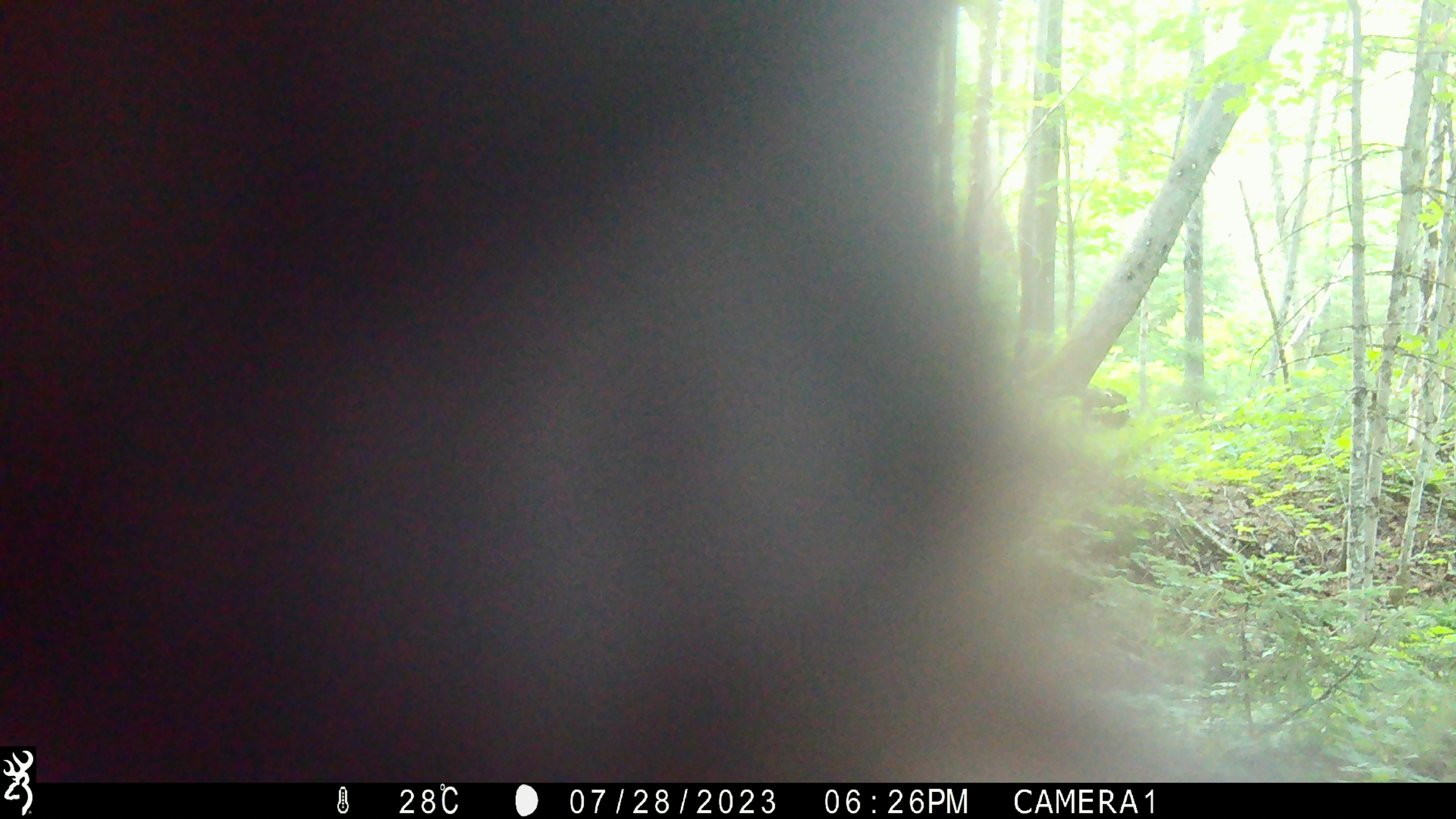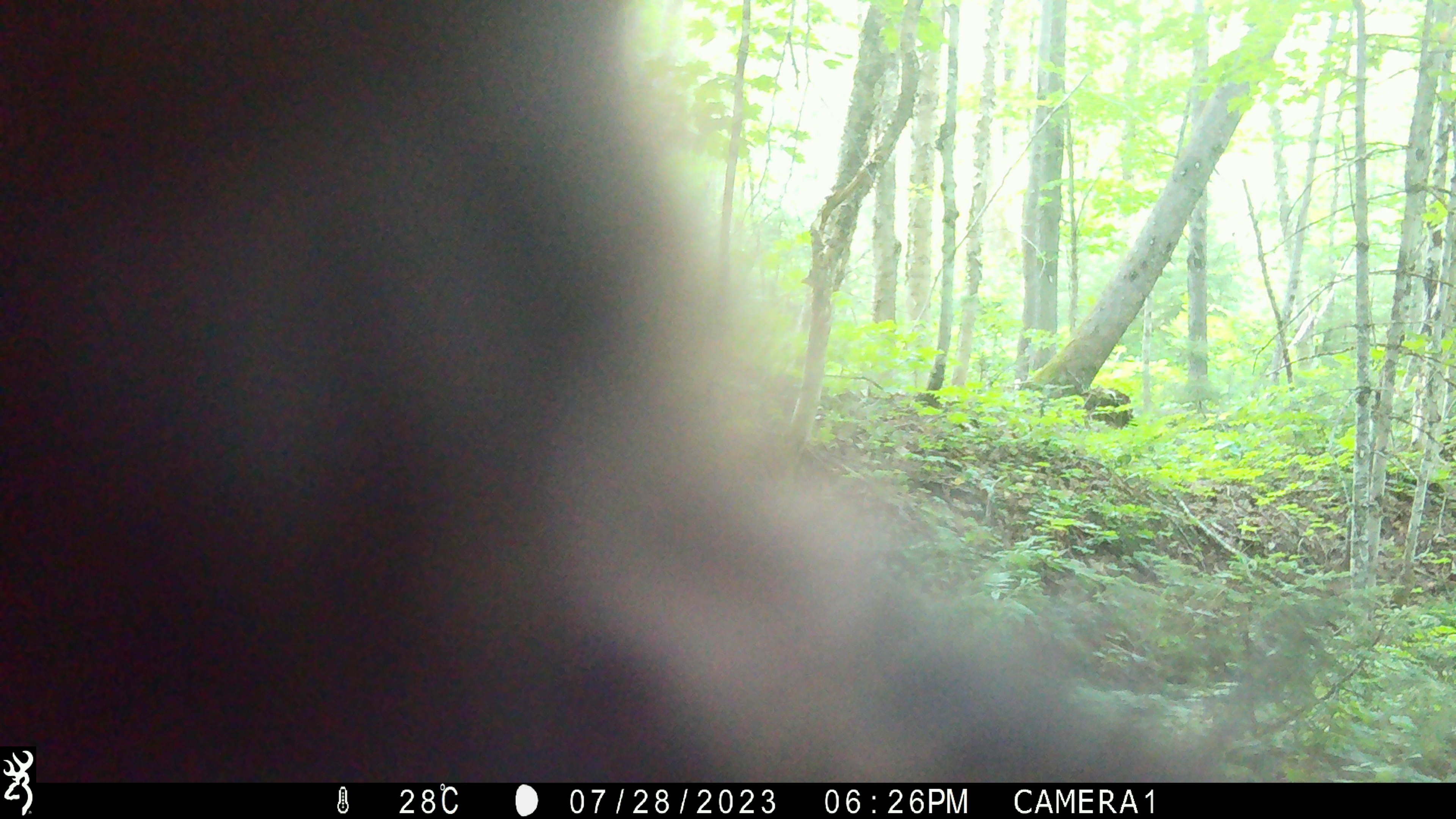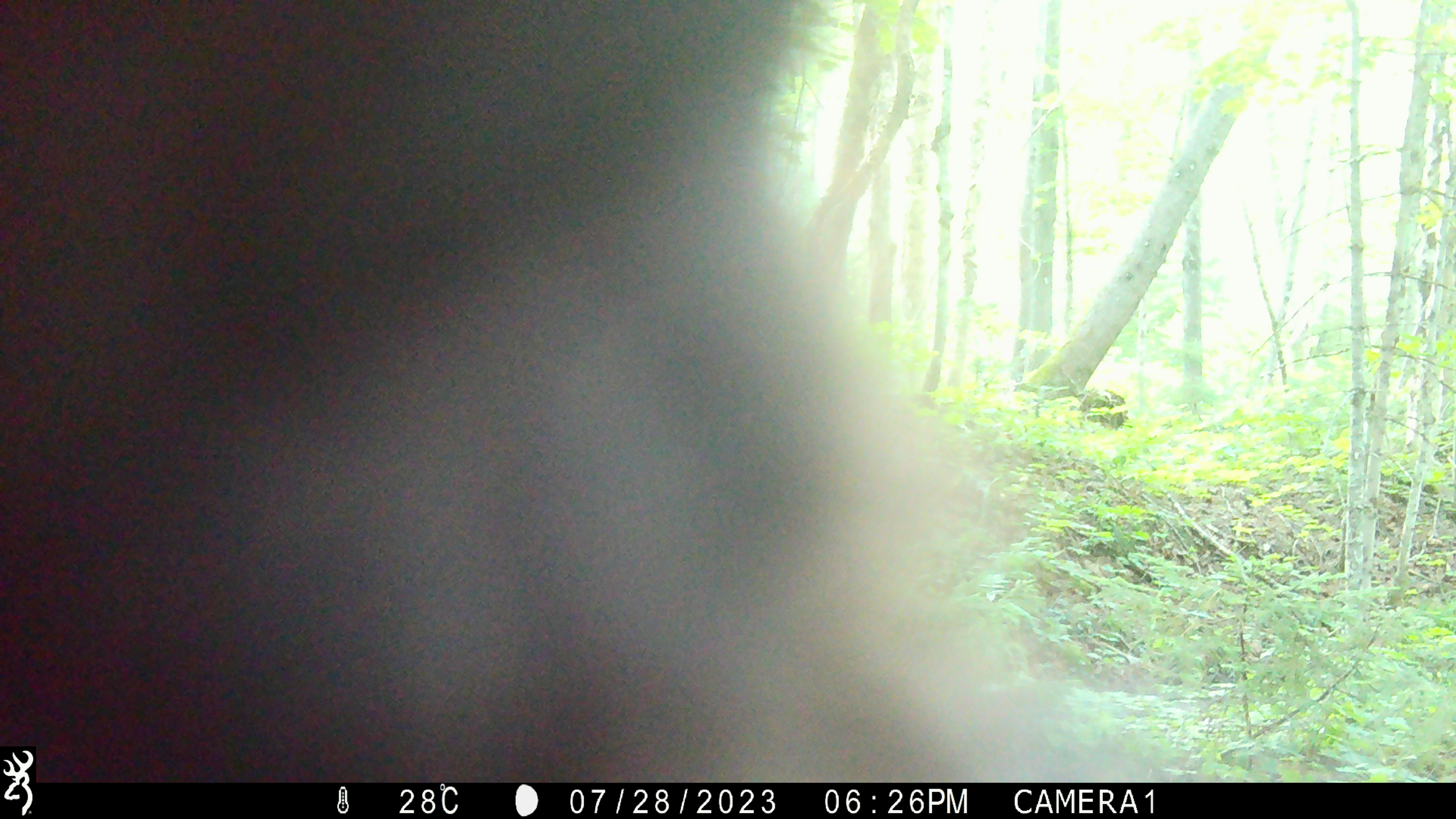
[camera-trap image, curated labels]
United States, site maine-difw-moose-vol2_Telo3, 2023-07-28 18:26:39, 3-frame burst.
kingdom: Animalia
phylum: Chordata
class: Mammalia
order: Carnivora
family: Ursidae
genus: Ursus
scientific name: Ursus americanus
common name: black bear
Black bear (Ursus americanus).